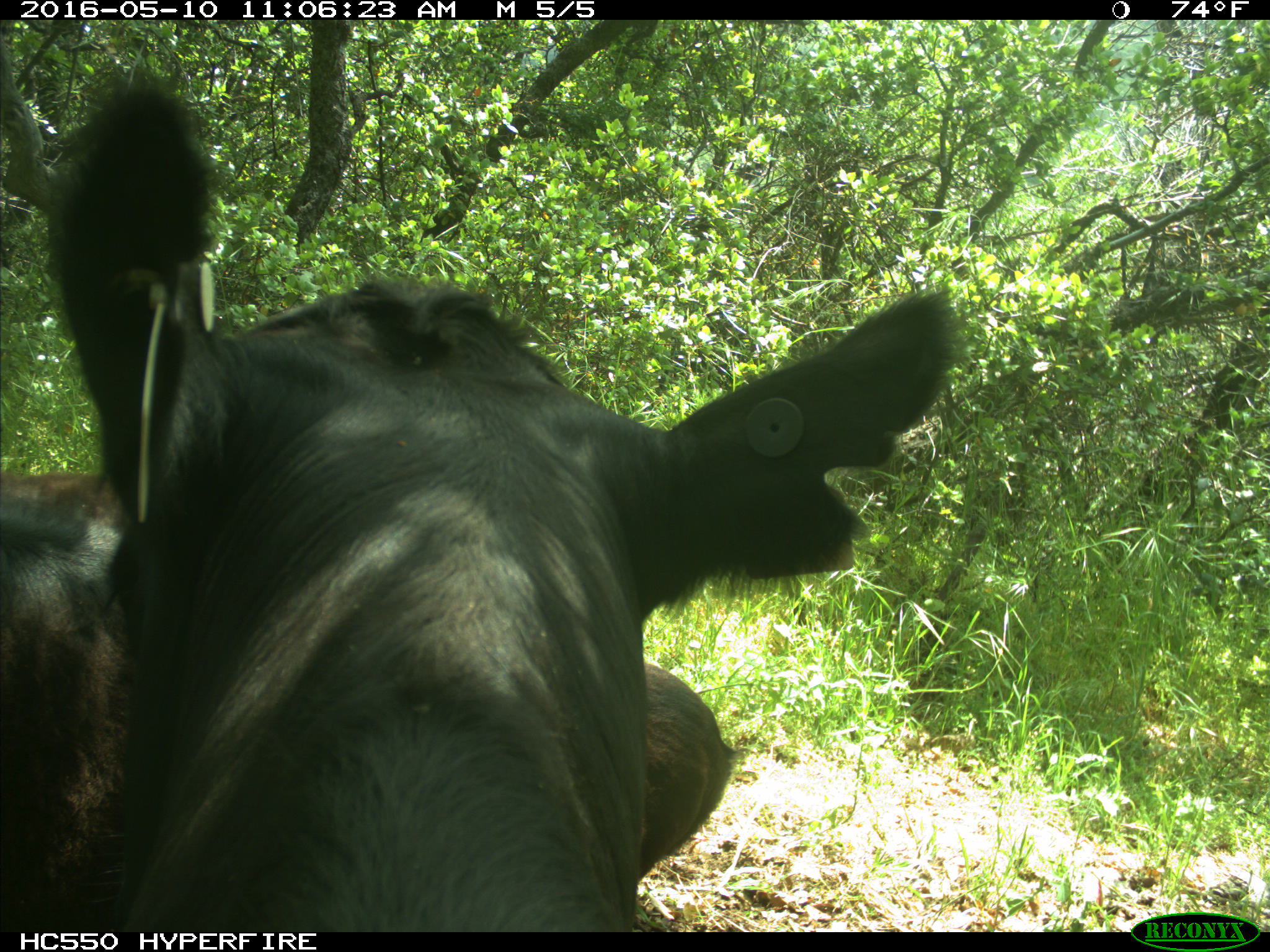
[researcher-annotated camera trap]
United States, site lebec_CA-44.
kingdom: Animalia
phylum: Chordata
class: Mammalia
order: Artiodactyla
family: Bovidae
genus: Bos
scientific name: Bos taurus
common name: domestic cow